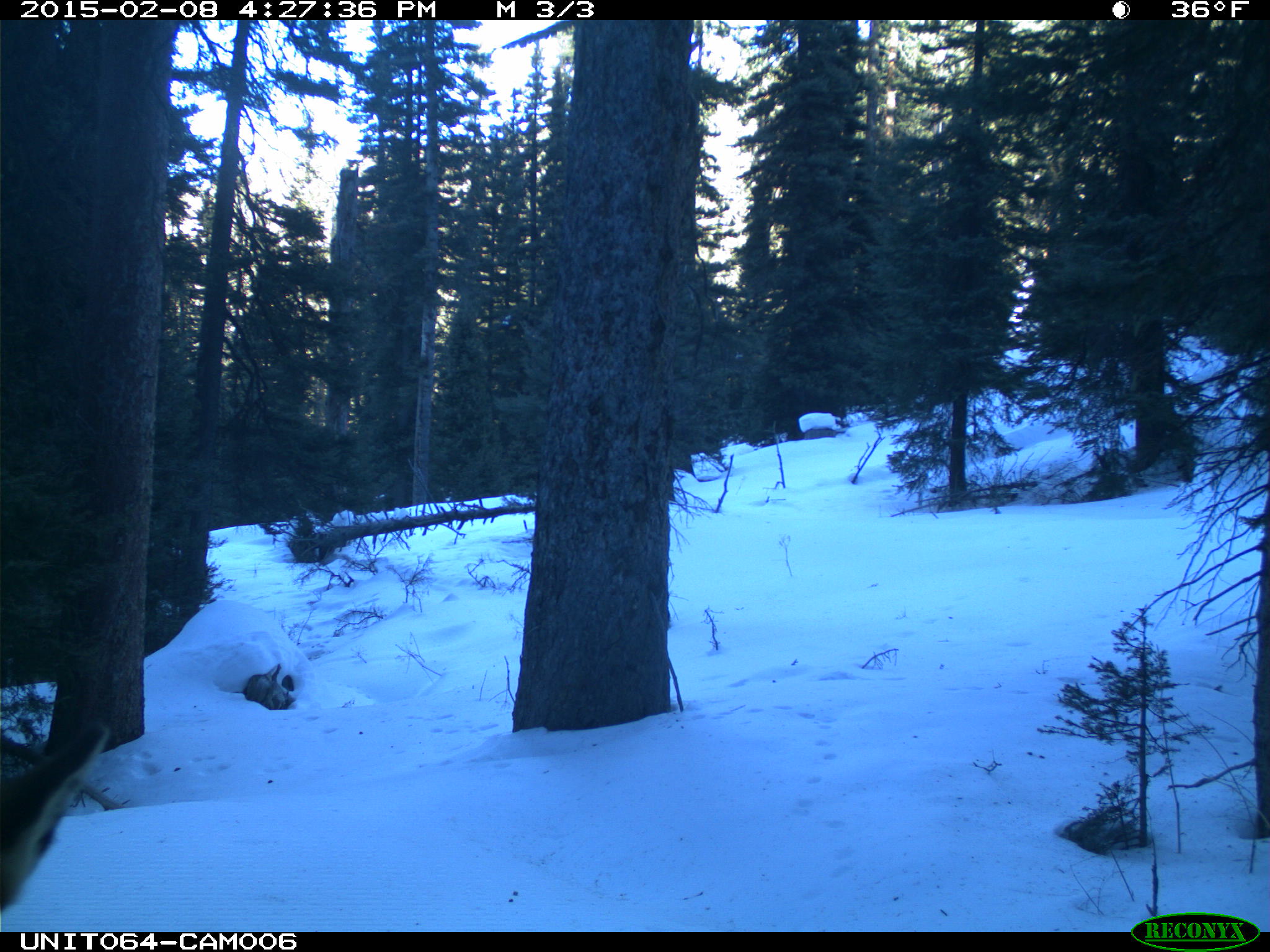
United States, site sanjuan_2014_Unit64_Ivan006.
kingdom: Animalia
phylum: Chordata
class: Mammalia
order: Artiodactyla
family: Cervidae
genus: Cervus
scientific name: Cervus elaphus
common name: red deer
Cervus elaphus (red deer).